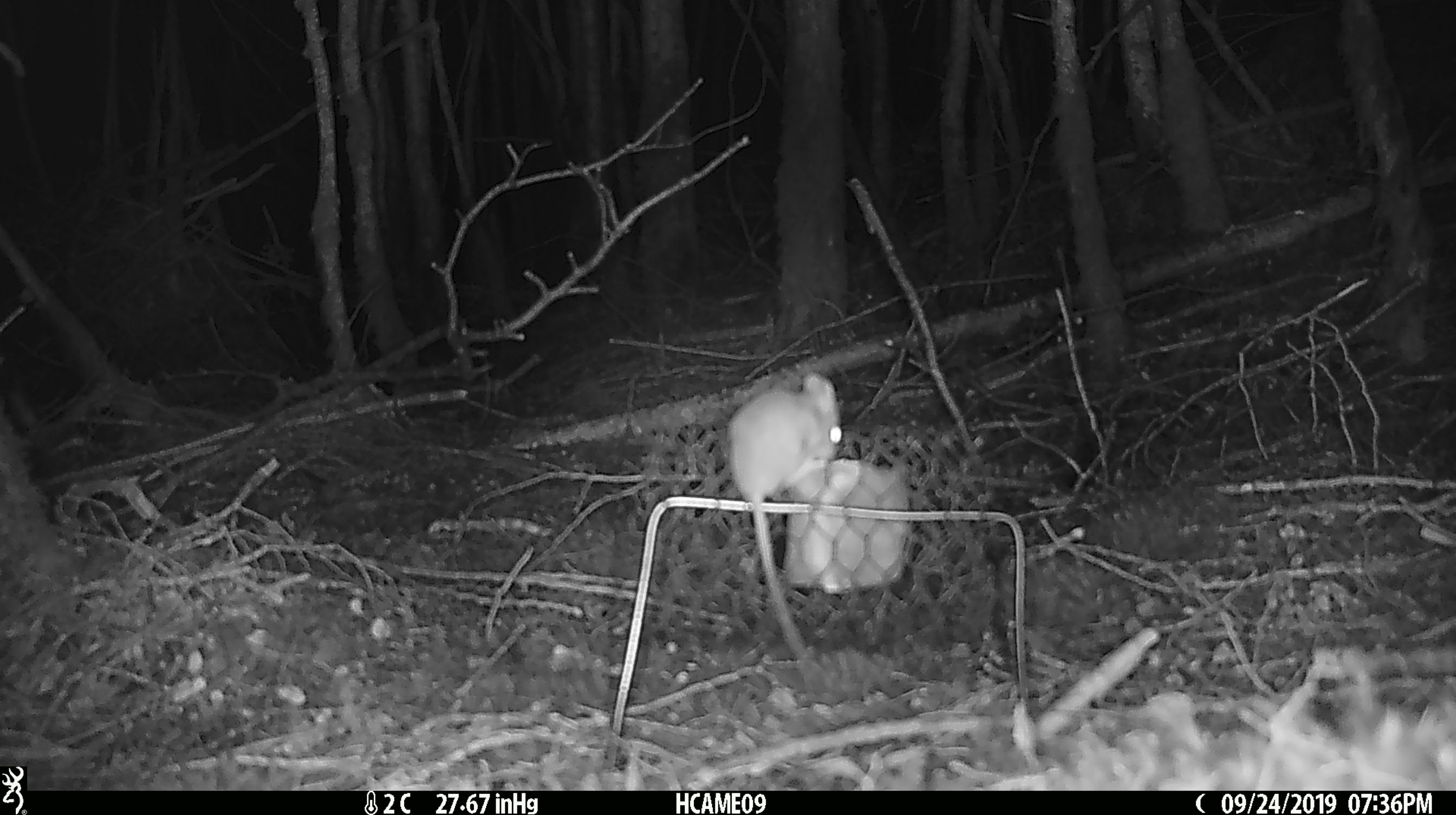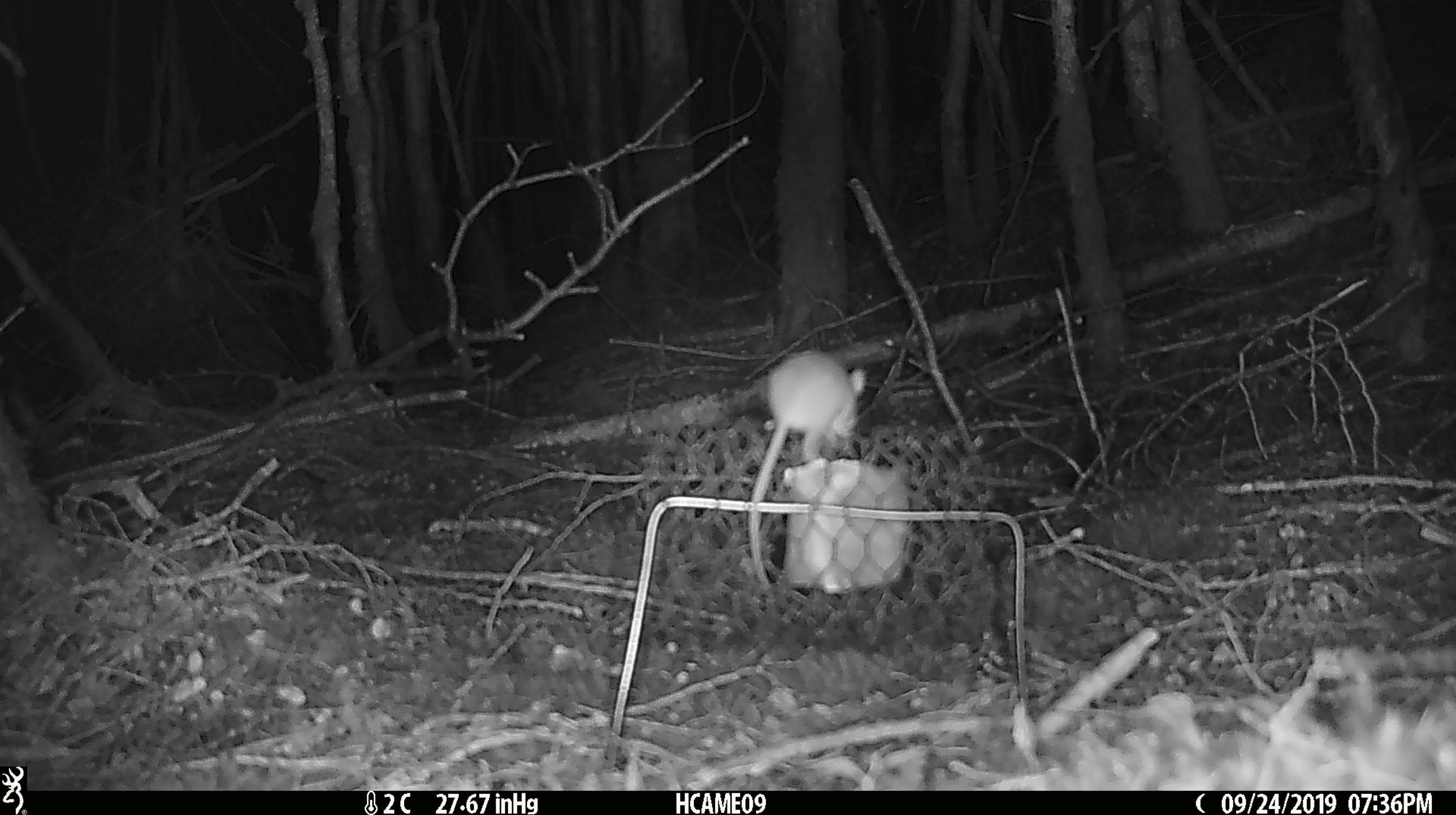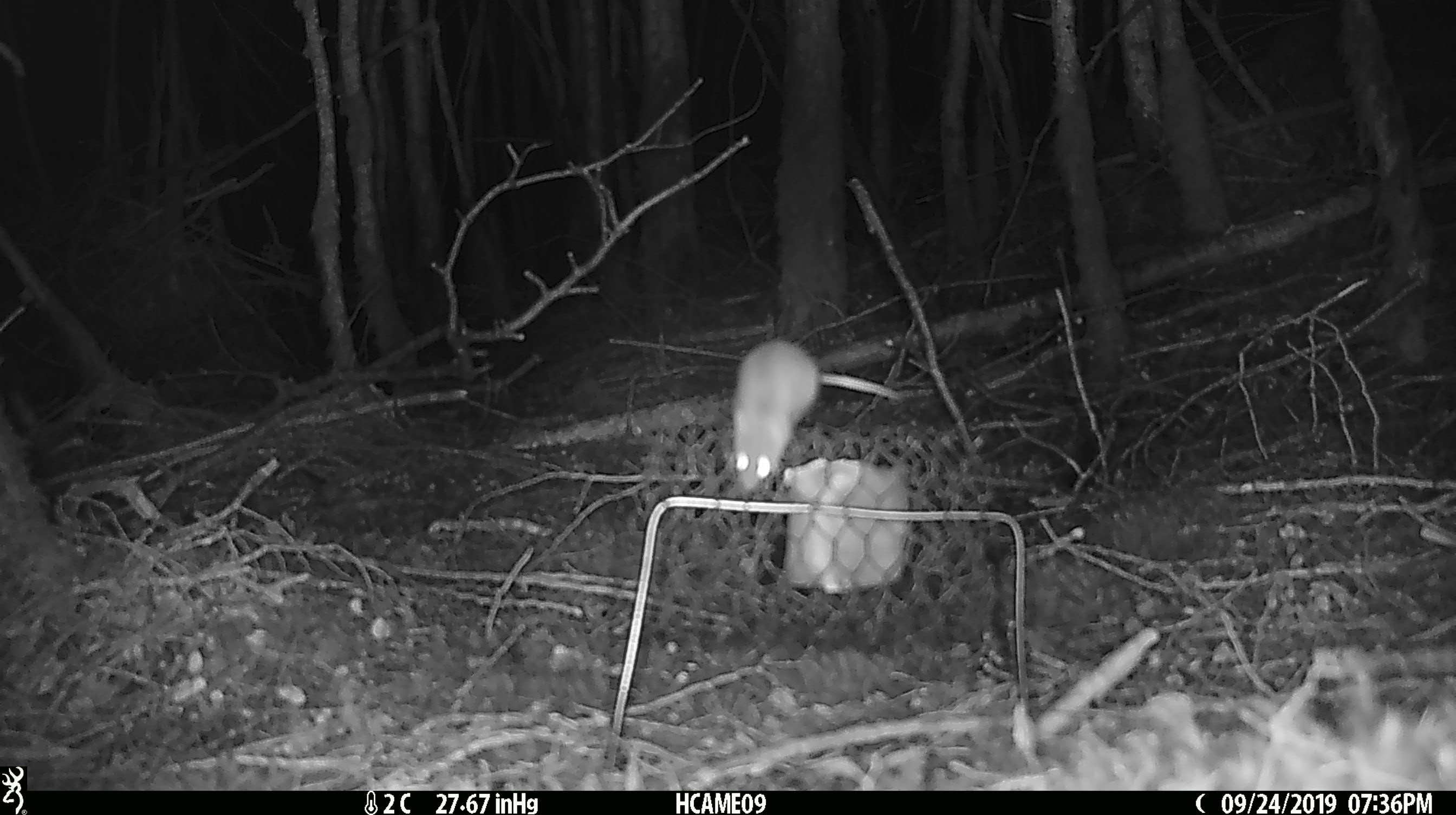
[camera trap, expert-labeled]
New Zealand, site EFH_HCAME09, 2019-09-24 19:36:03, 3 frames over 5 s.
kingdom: Animalia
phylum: Chordata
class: Mammalia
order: Rodentia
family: Muridae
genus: Mus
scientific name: Mus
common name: mouse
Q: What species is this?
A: Mouse (Mus).